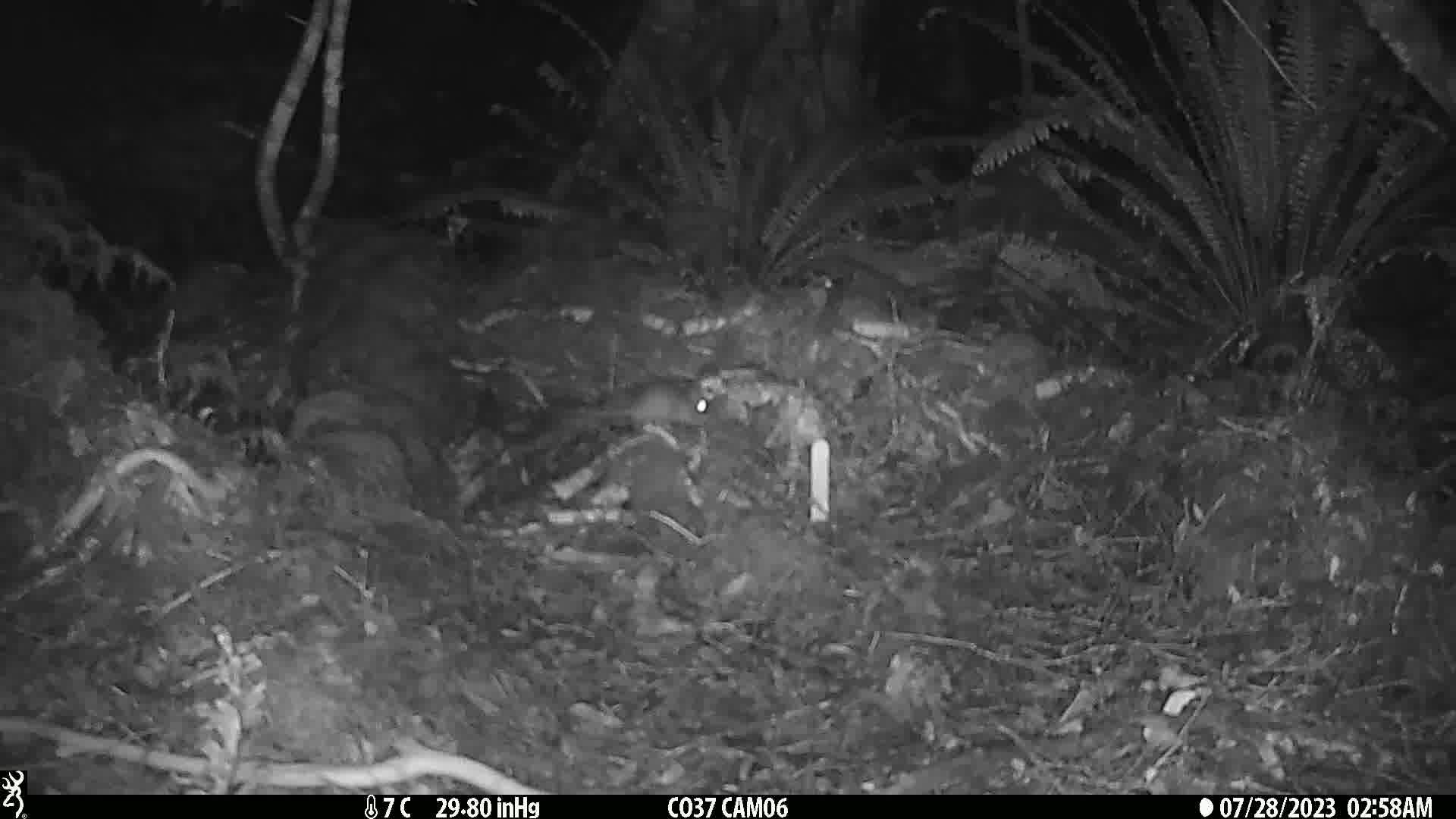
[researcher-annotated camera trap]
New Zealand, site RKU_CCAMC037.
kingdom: Animalia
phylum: Chordata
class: Mammalia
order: Rodentia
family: Muridae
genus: Rattus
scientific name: Rattus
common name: rat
Rat (Rattus).